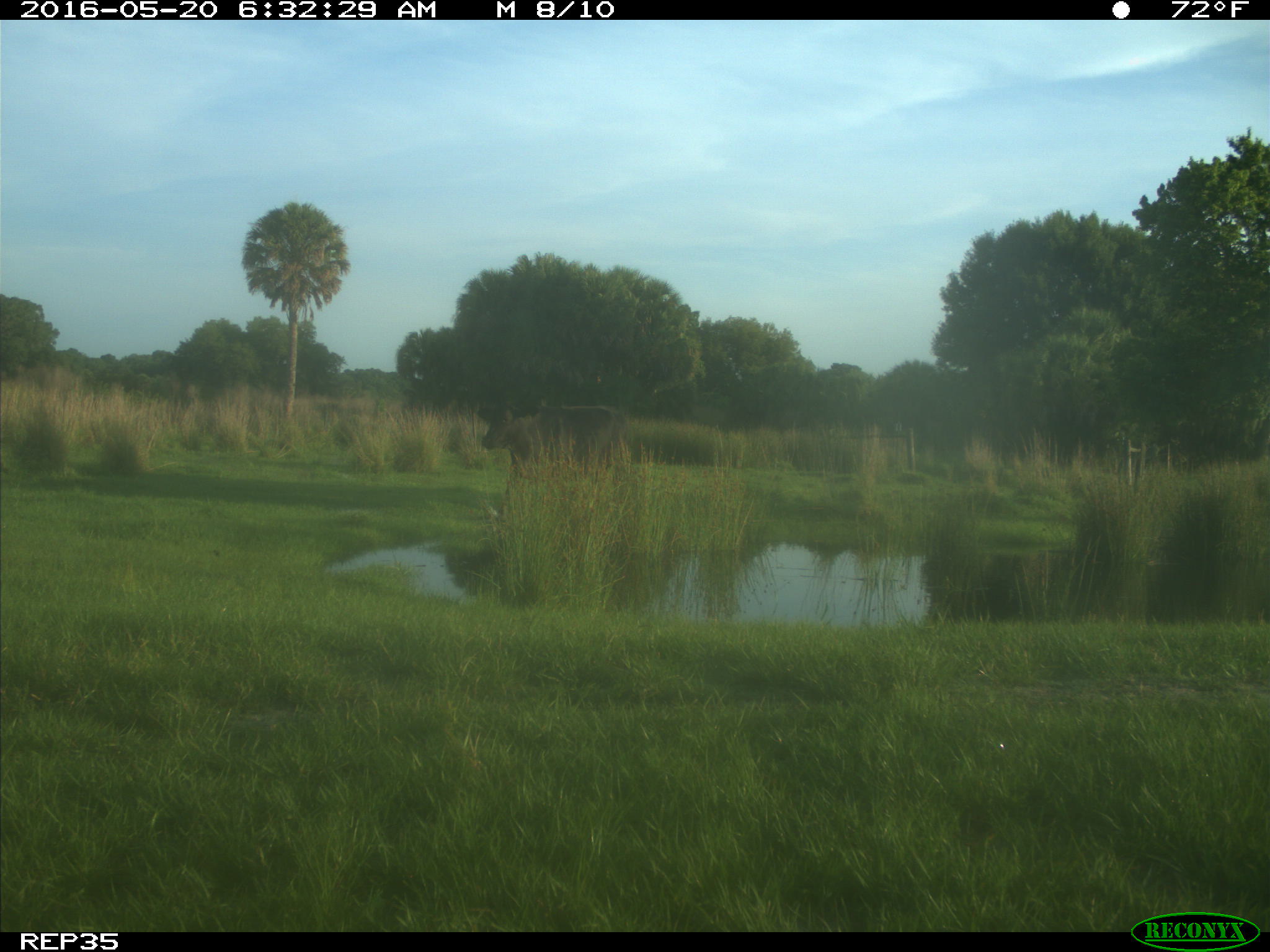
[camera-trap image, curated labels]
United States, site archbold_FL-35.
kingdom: Animalia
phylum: Chordata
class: Mammalia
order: Artiodactyla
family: Bovidae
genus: Bos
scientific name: Bos taurus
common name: domestic cow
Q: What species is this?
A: Bos taurus (domestic cow).